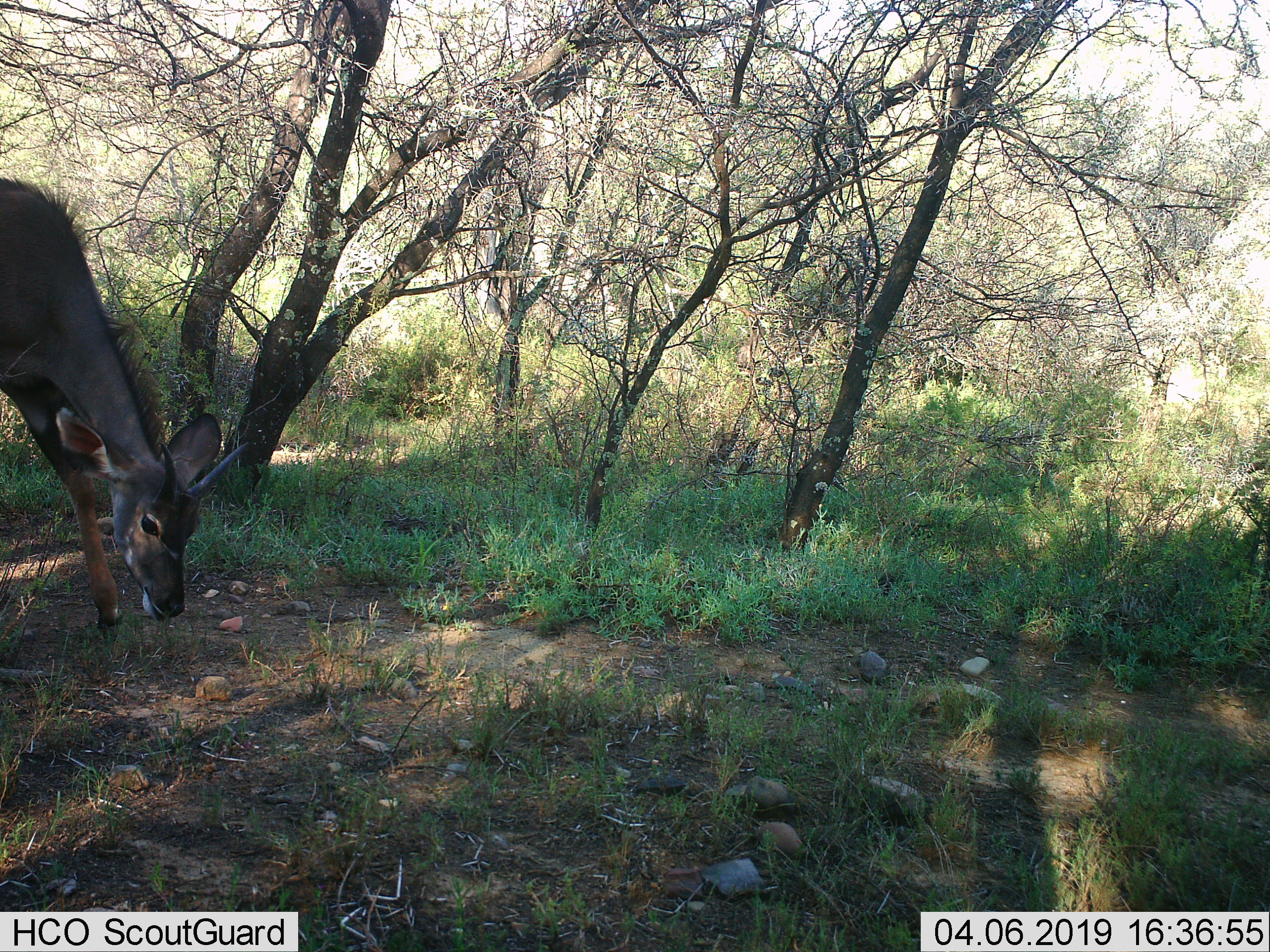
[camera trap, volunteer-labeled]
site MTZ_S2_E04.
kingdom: Animalia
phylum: Chordata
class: Mammalia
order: Artiodactyla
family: Bovidae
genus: Tragelaphus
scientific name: Tragelaphus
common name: kudu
Kudu (Tragelaphus), count 1. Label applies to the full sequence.